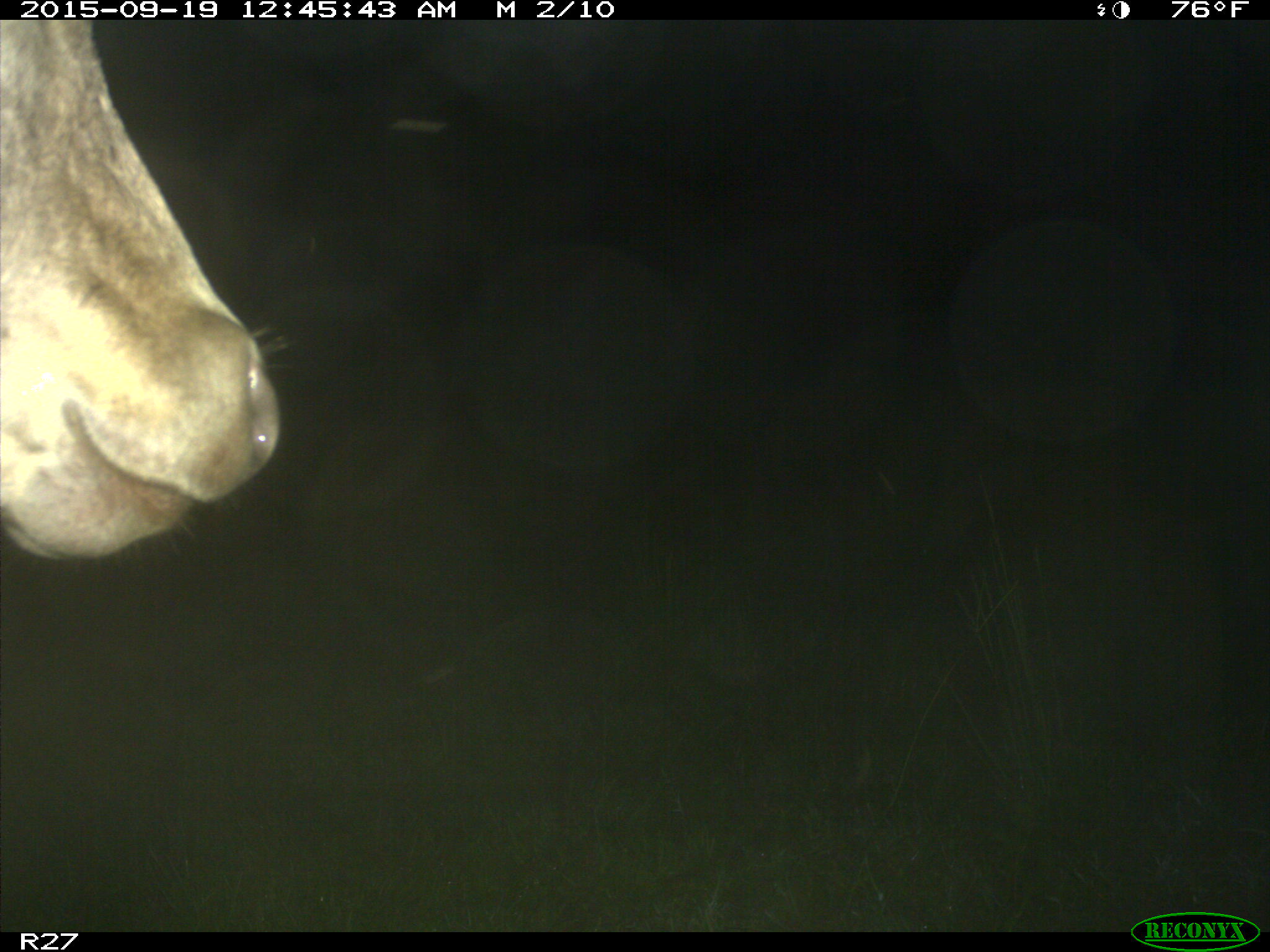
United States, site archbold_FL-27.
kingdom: Animalia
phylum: Chordata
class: Mammalia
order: Artiodactyla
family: Bovidae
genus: Bos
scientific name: Bos taurus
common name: domestic cow